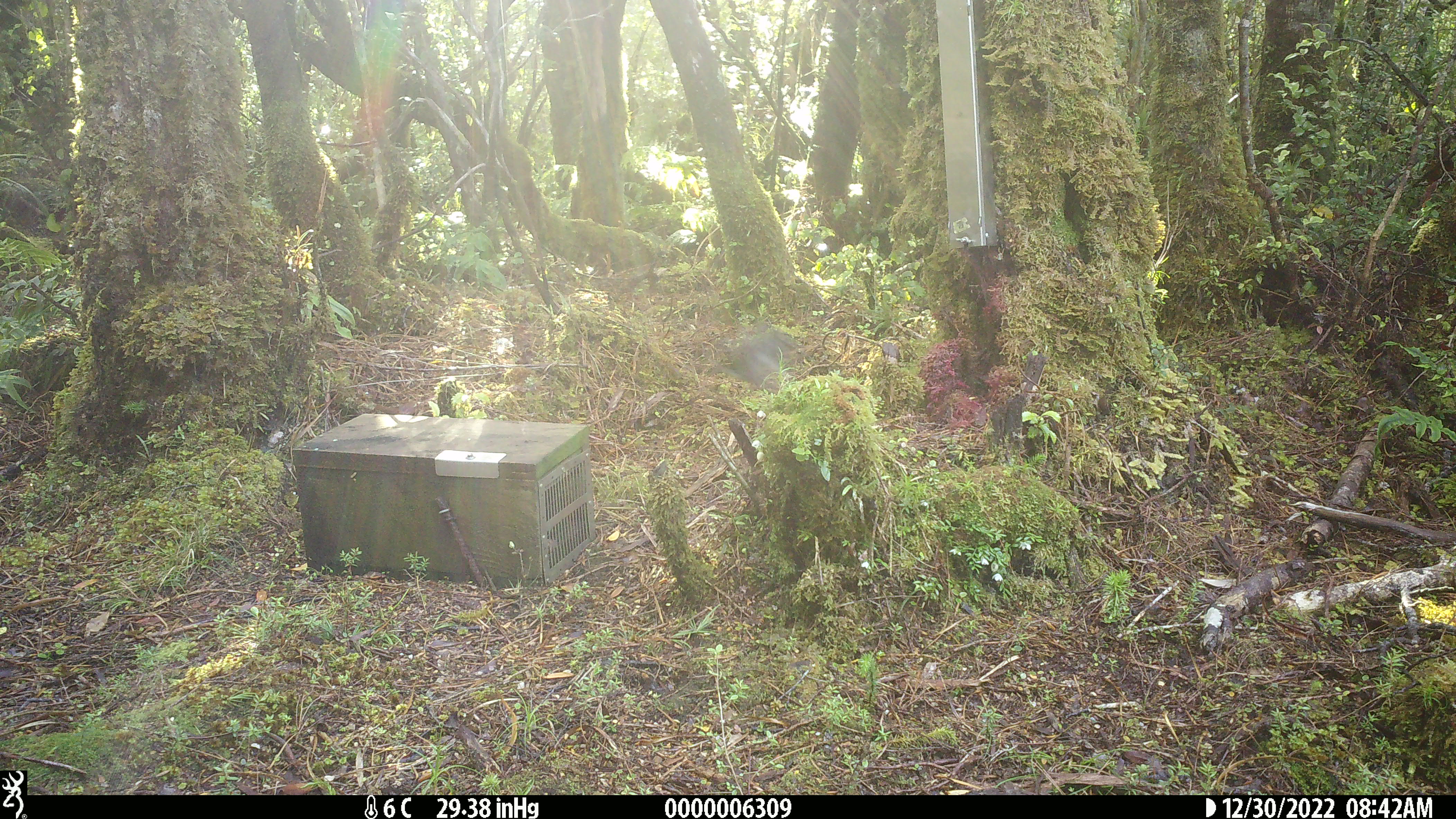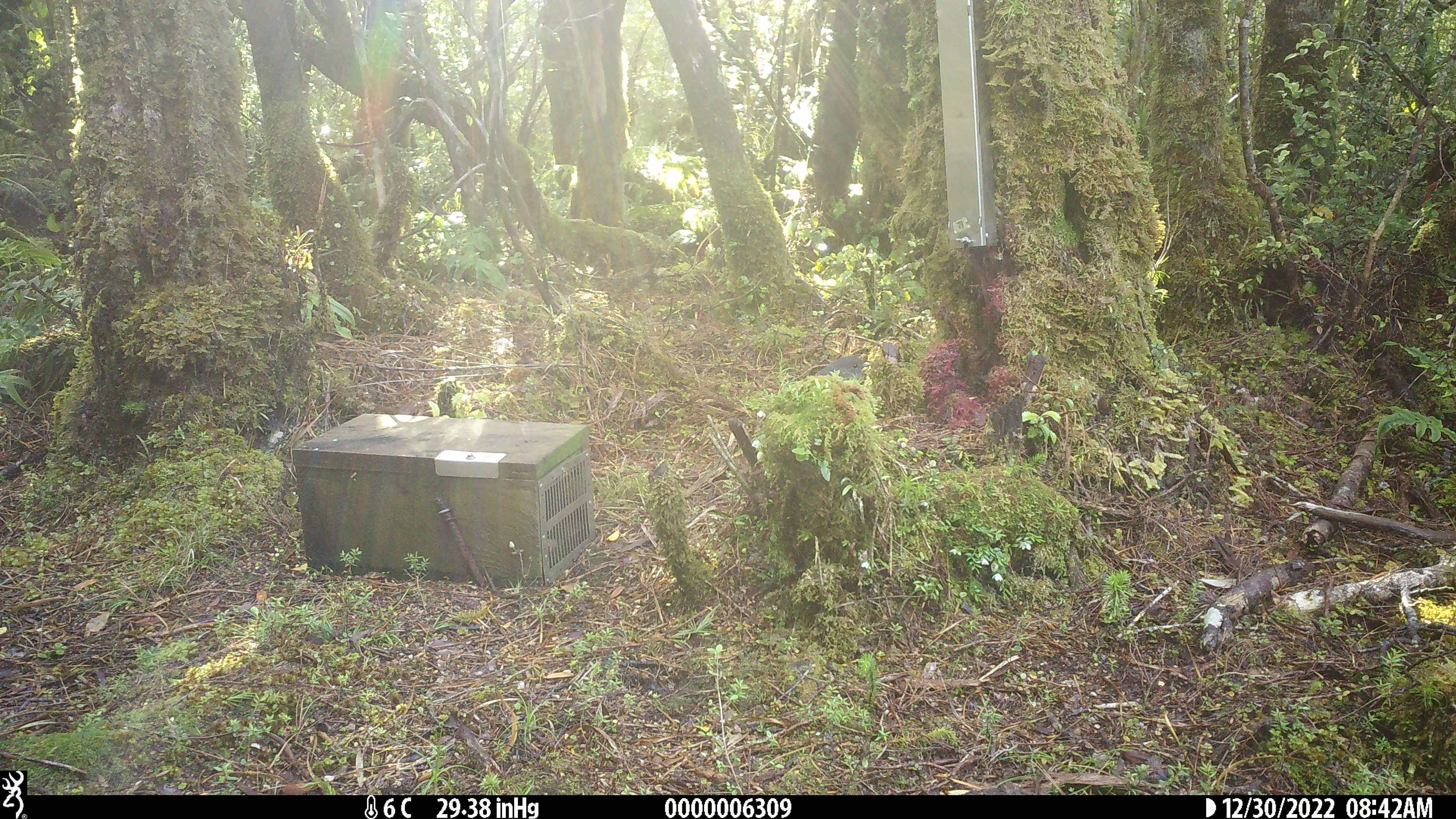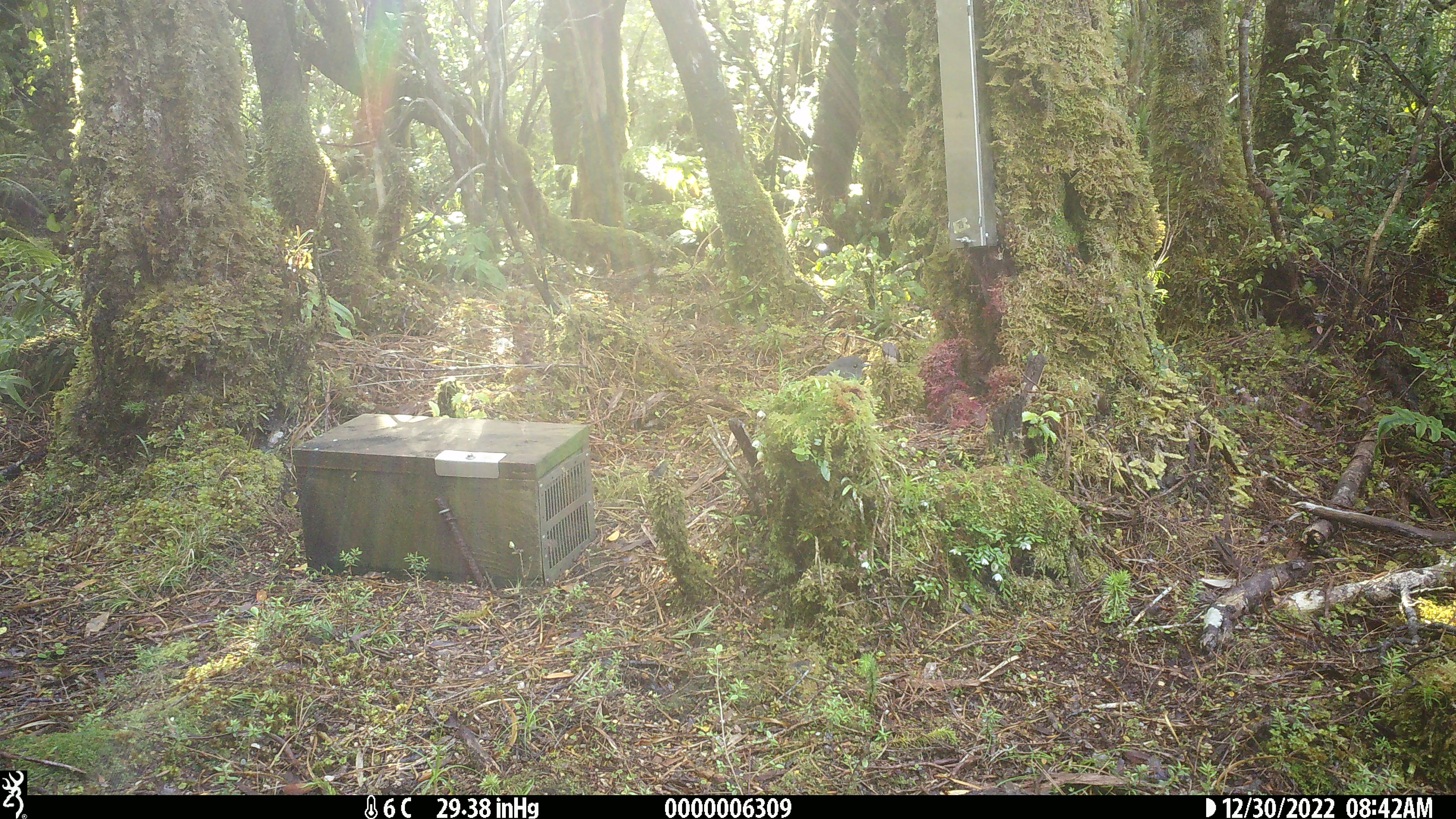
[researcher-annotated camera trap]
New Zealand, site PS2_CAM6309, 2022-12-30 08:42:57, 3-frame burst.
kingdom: Animalia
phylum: Chordata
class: Aves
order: Passeriformes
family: Petroicidae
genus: Petroica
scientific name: Petroica australis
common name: new zealand robin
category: robin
Robin (new zealand robin) (Petroica australis).